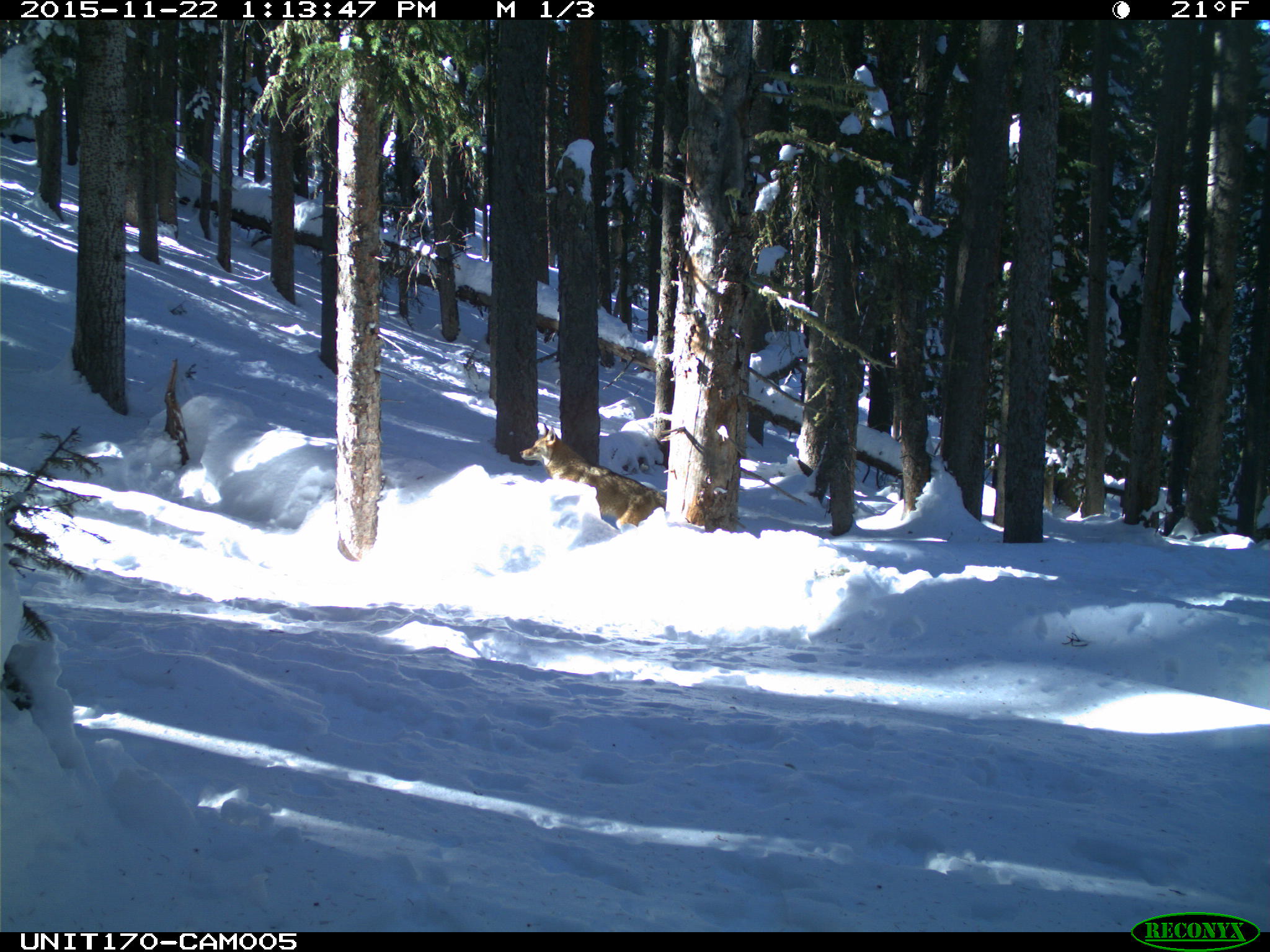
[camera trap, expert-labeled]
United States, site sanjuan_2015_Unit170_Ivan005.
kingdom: Animalia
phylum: Chordata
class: Mammalia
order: Carnivora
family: Canidae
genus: Canis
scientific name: Canis latrans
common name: coyote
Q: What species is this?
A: Canis latrans (coyote).